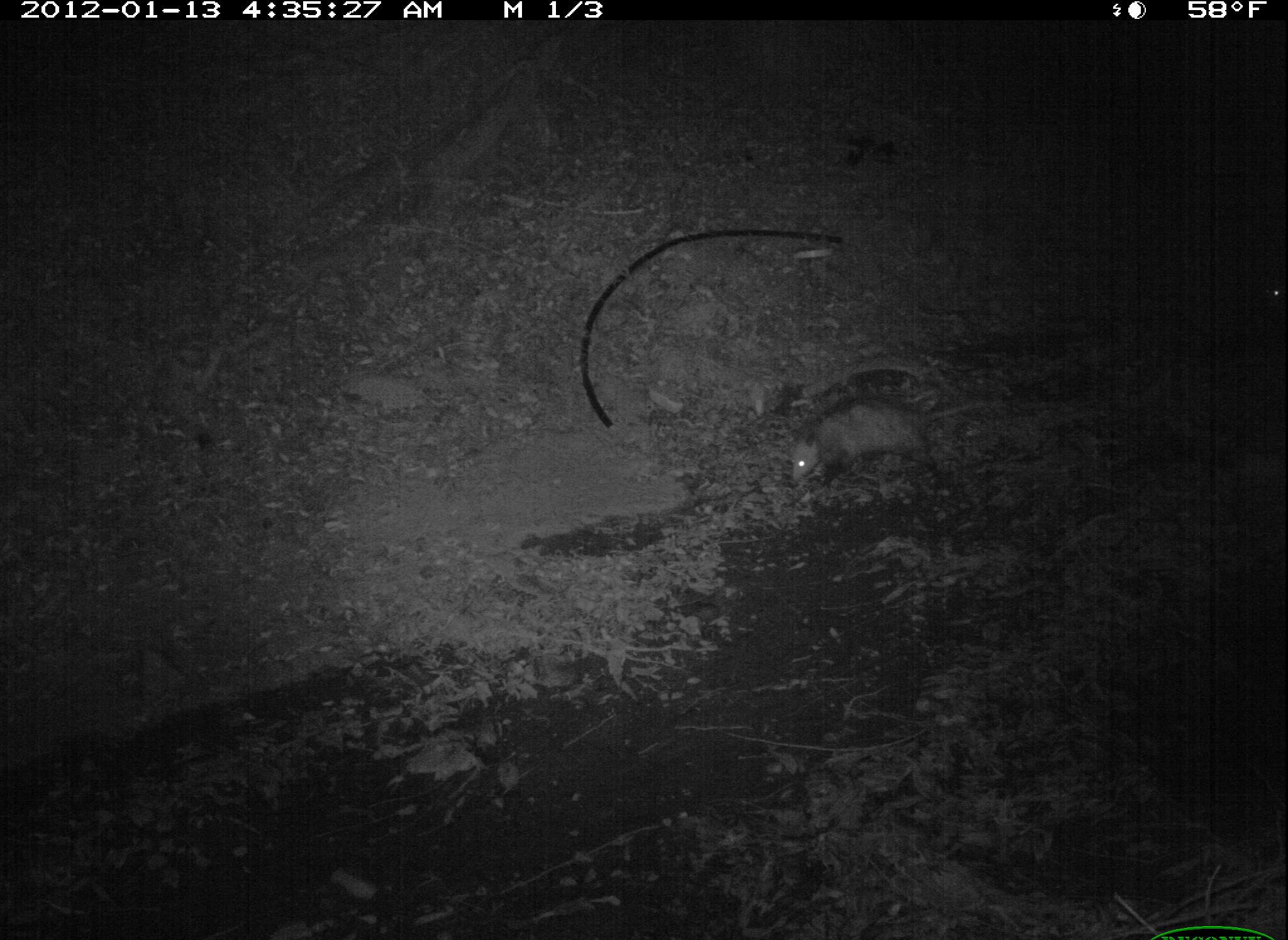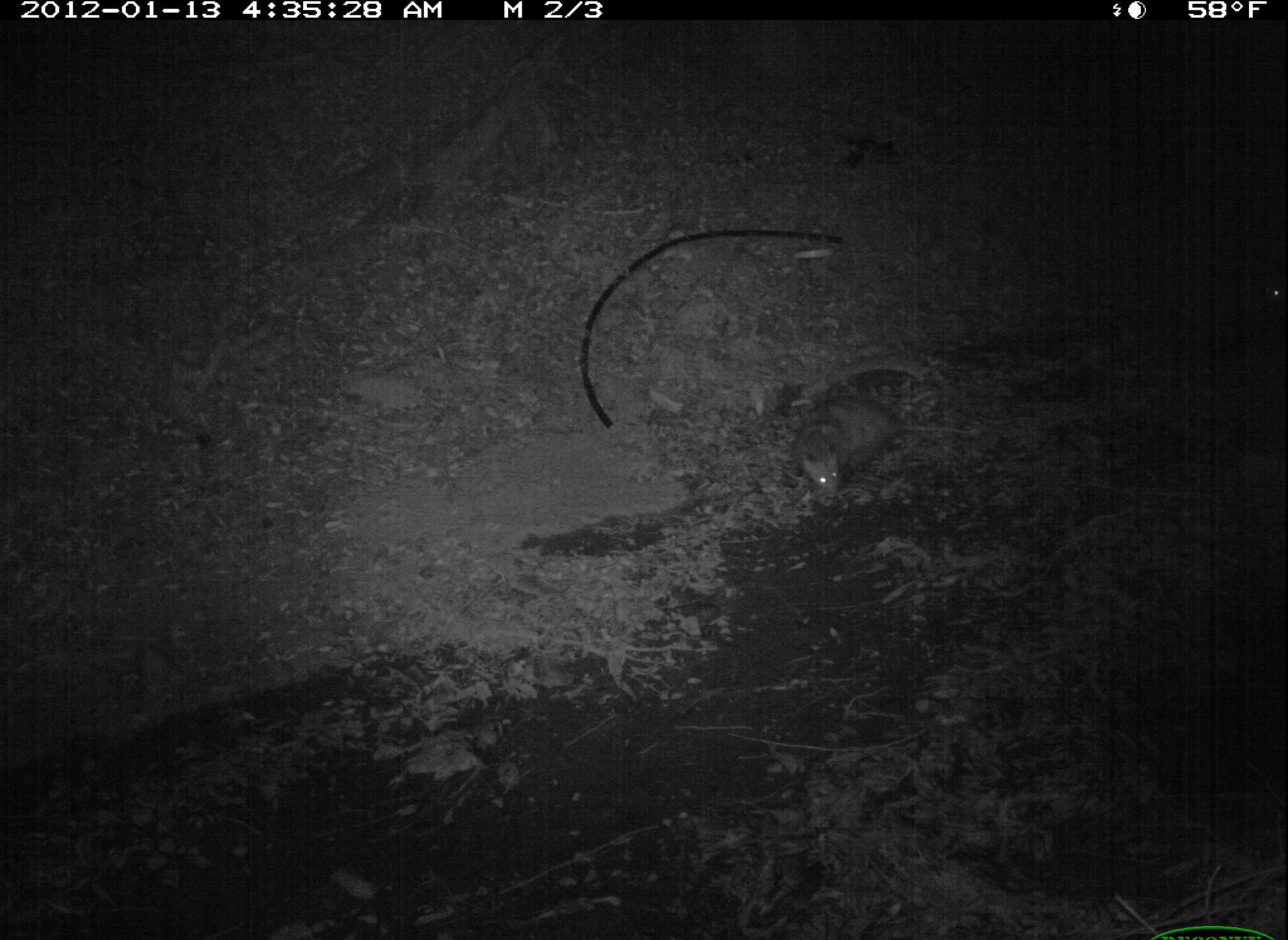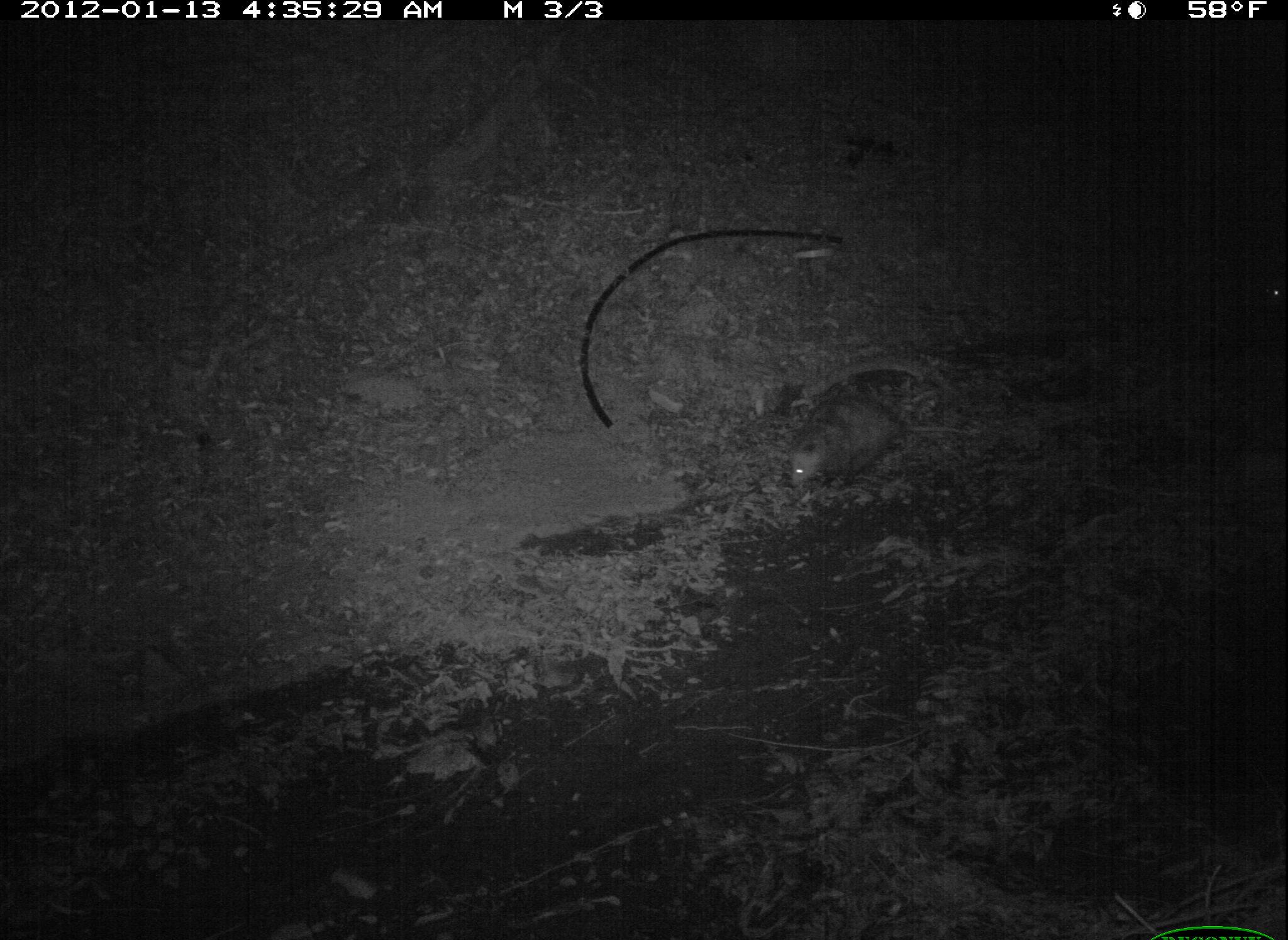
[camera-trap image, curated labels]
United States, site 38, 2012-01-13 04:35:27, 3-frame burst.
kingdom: Animalia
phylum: Chordata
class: Mammalia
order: Didelphimorphia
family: Didelphidae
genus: Didelphis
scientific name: Didelphis virginiana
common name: virginia opossum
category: opossum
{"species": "opossum (virginia opossum) (Didelphis virginiana)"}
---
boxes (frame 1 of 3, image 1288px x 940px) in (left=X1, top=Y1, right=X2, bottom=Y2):
opossum: (left=774, top=379, right=1013, bottom=494)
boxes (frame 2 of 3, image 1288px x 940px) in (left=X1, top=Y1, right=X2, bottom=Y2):
opossum: (left=779, top=380, right=976, bottom=499)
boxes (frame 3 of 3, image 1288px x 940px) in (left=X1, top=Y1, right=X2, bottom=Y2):
opossum: (left=782, top=383, right=972, bottom=501)